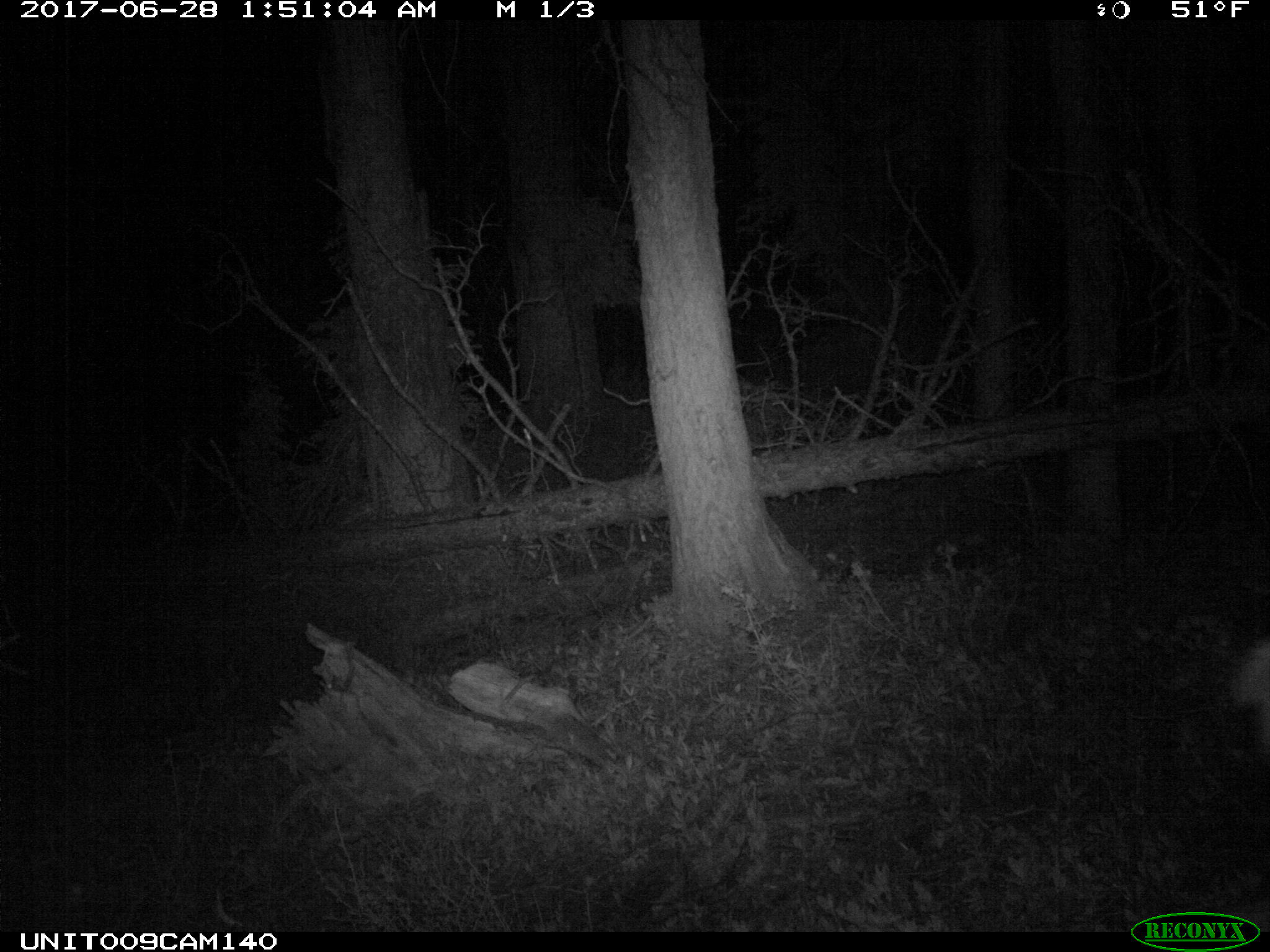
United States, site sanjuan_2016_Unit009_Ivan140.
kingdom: Animalia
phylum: Chordata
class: Mammalia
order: Artiodactyla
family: Cervidae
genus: Cervus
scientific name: Cervus elaphus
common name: red deer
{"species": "Cervus elaphus (red deer)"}